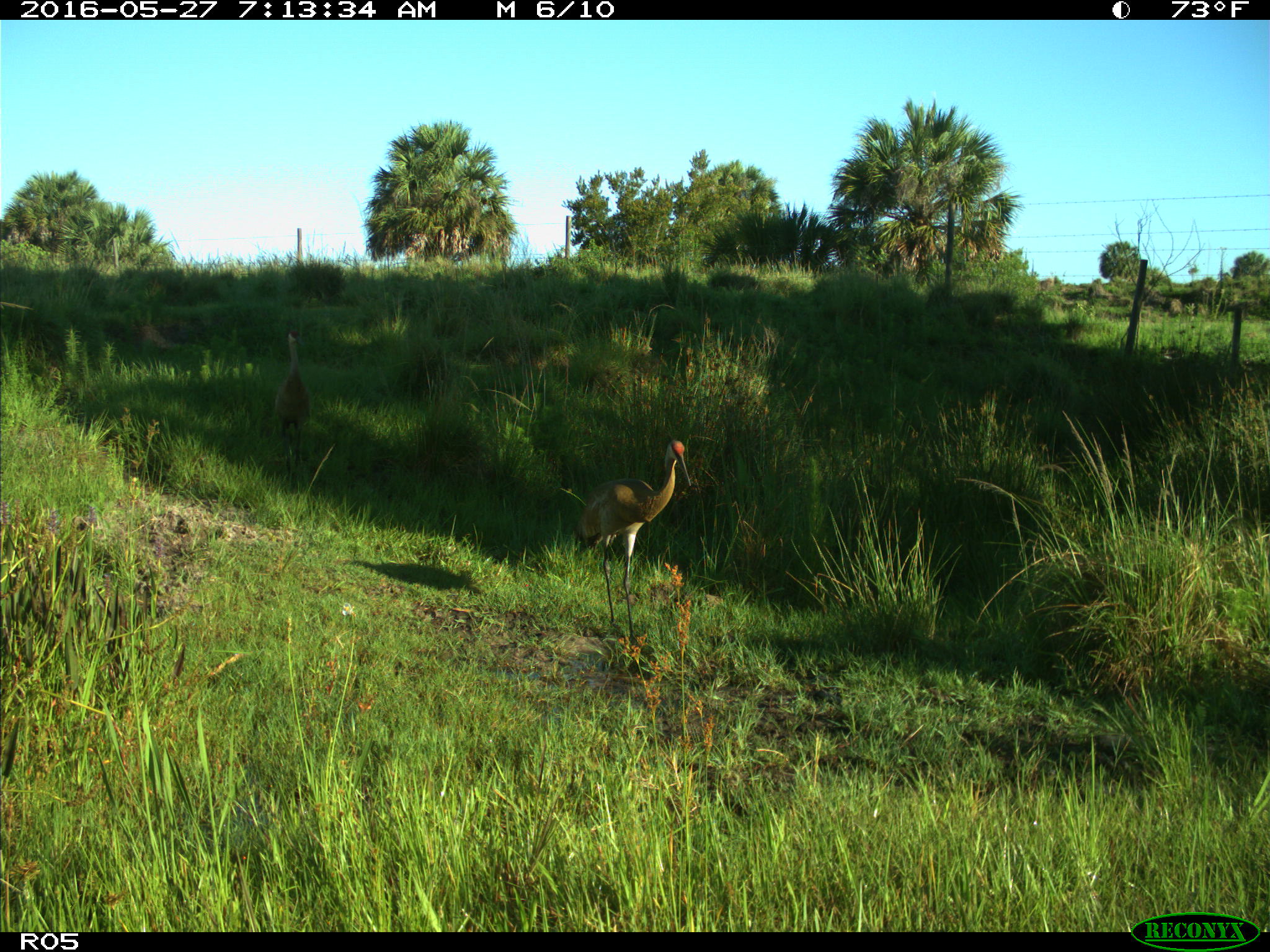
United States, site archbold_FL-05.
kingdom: Animalia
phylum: Chordata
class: Aves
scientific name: Aves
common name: birds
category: unidentified bird